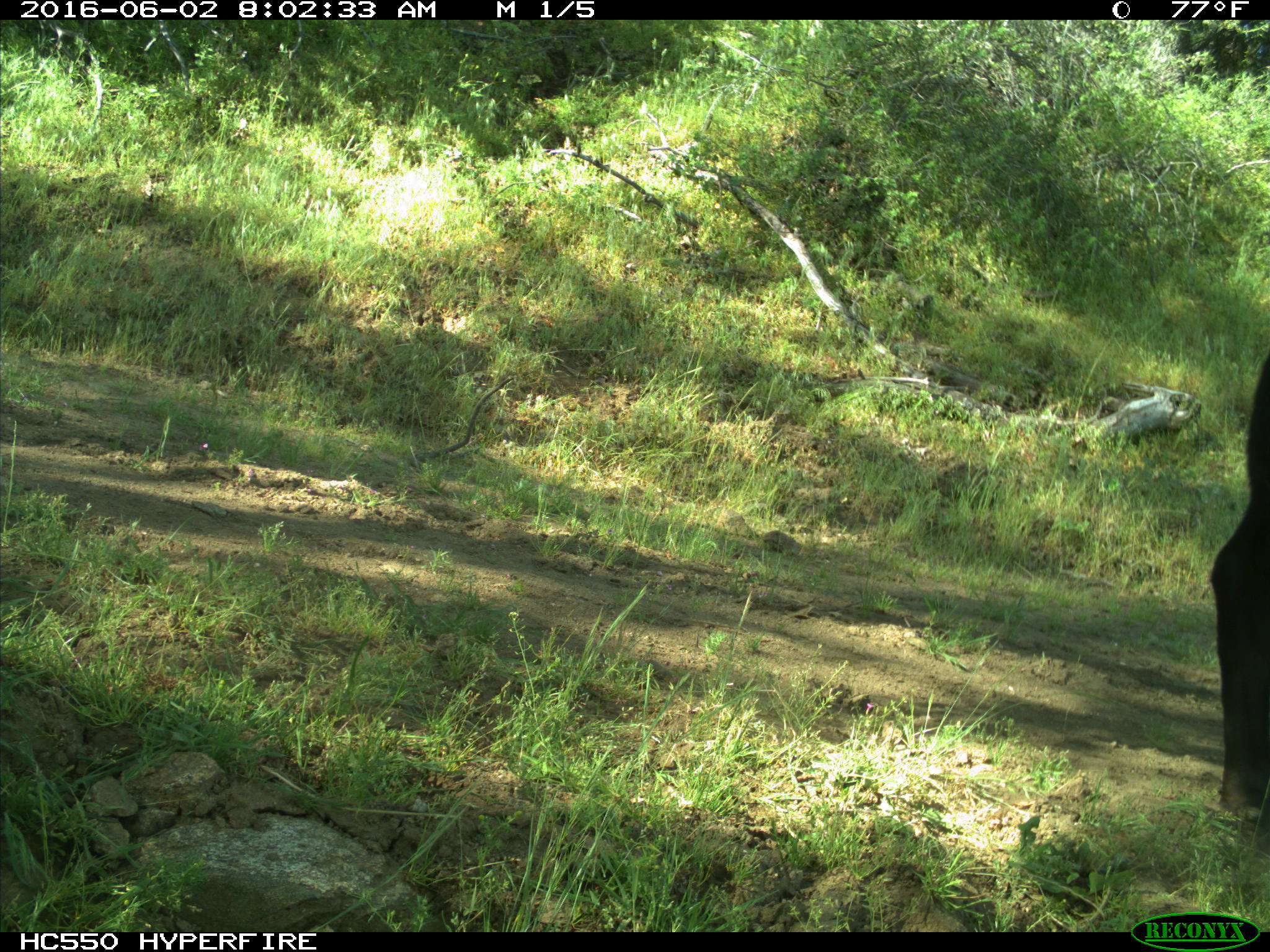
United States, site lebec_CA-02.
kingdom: Animalia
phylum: Chordata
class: Mammalia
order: Artiodactyla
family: Bovidae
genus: Bos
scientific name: Bos taurus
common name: domestic cow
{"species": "Bos taurus (domestic cow)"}